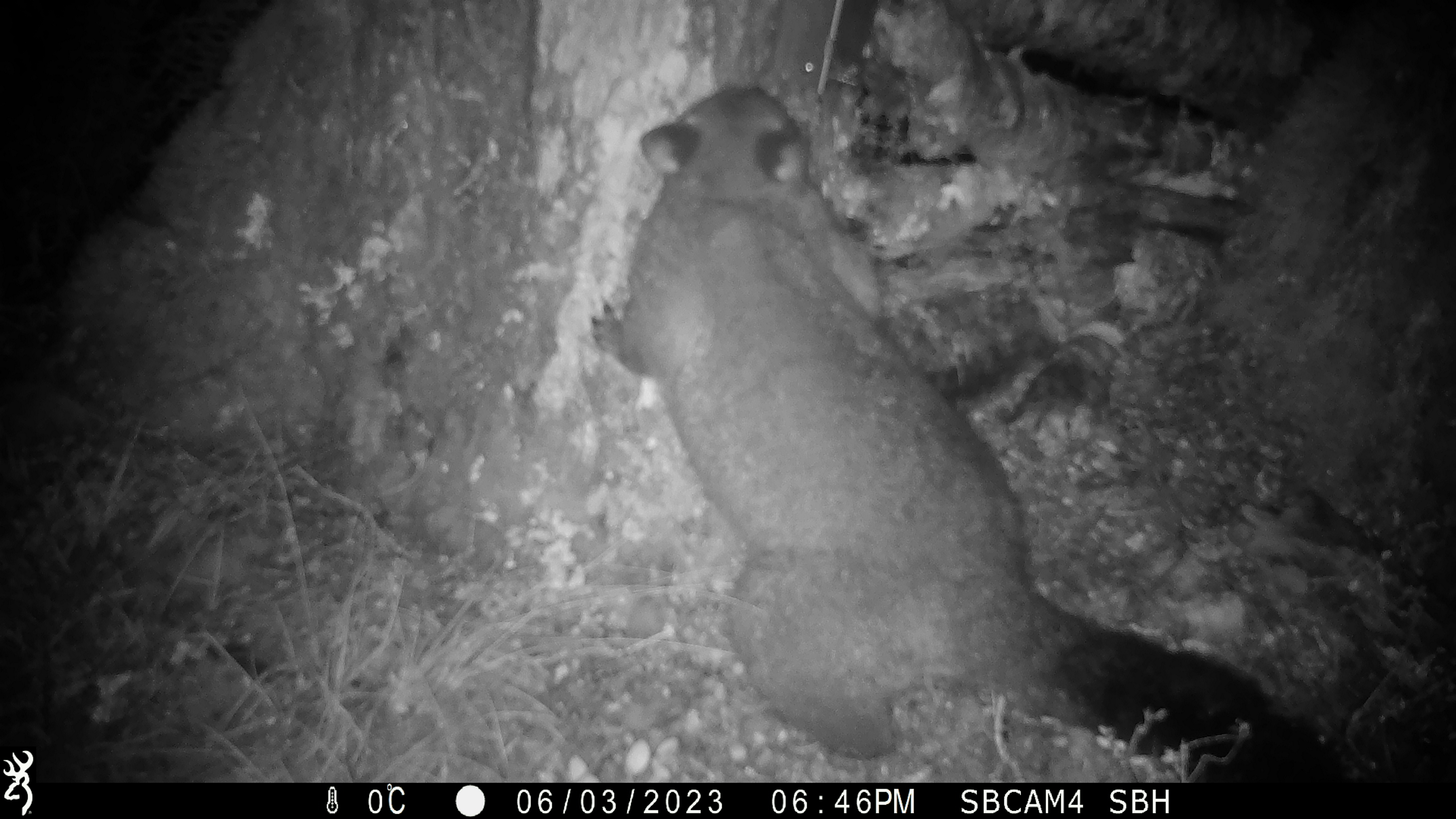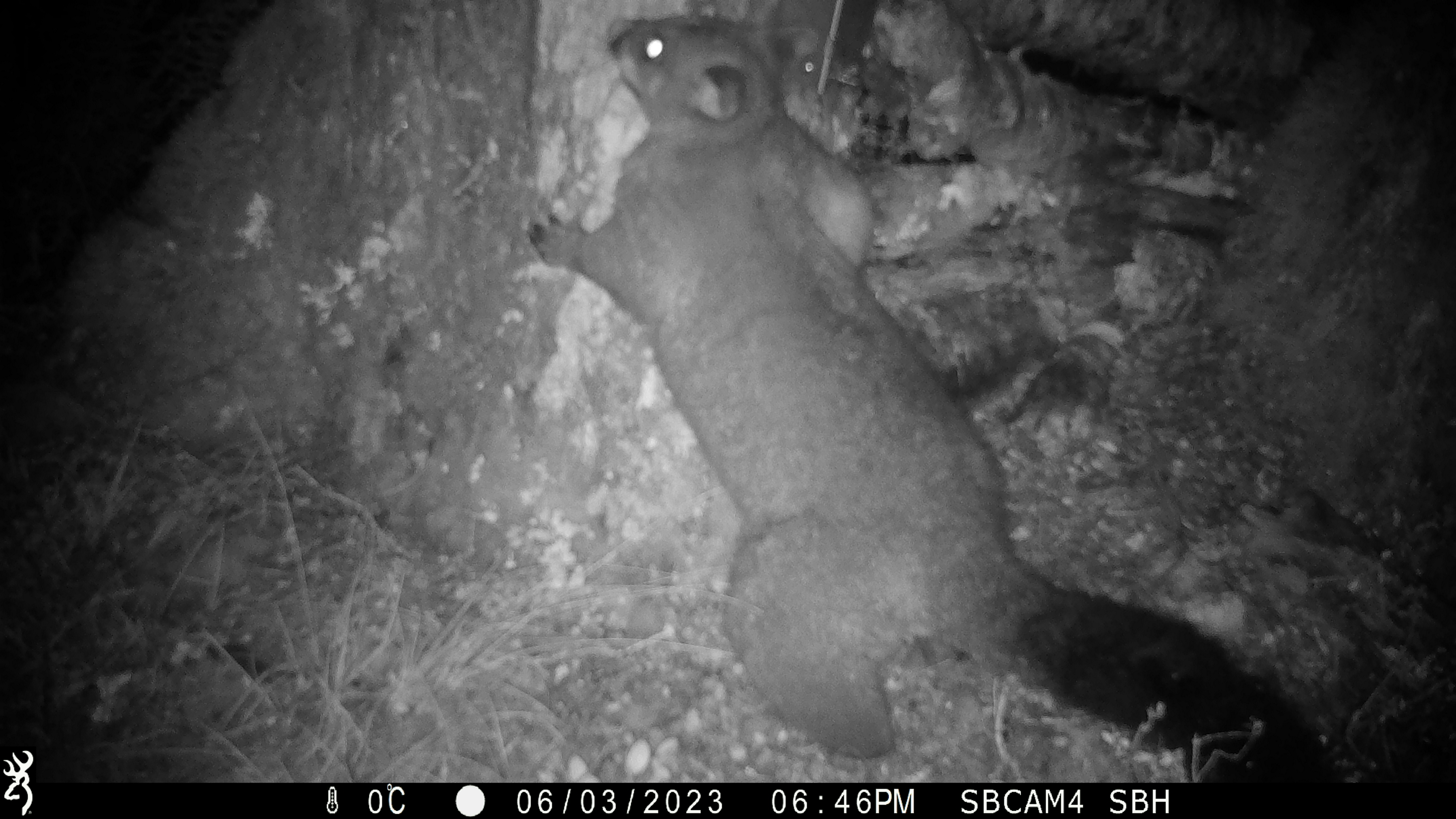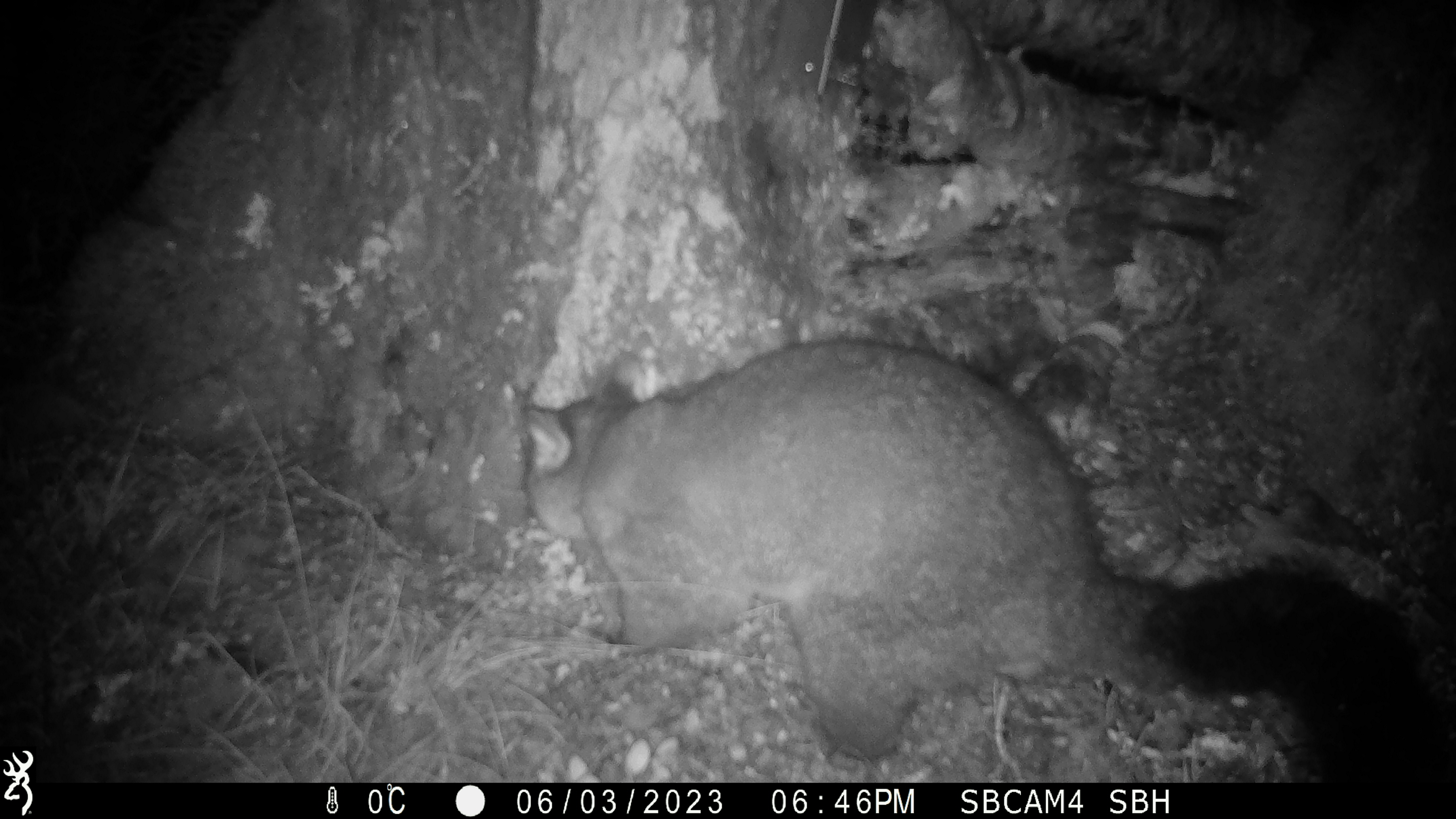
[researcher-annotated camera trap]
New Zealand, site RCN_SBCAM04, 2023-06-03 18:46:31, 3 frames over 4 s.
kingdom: Animalia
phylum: Chordata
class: Mammalia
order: Diprotodontia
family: Phalangeridae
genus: Trichosurus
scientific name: Trichosurus vulpecula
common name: common brushtail possum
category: possum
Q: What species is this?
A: Possum (common brushtail possum) (Trichosurus vulpecula).